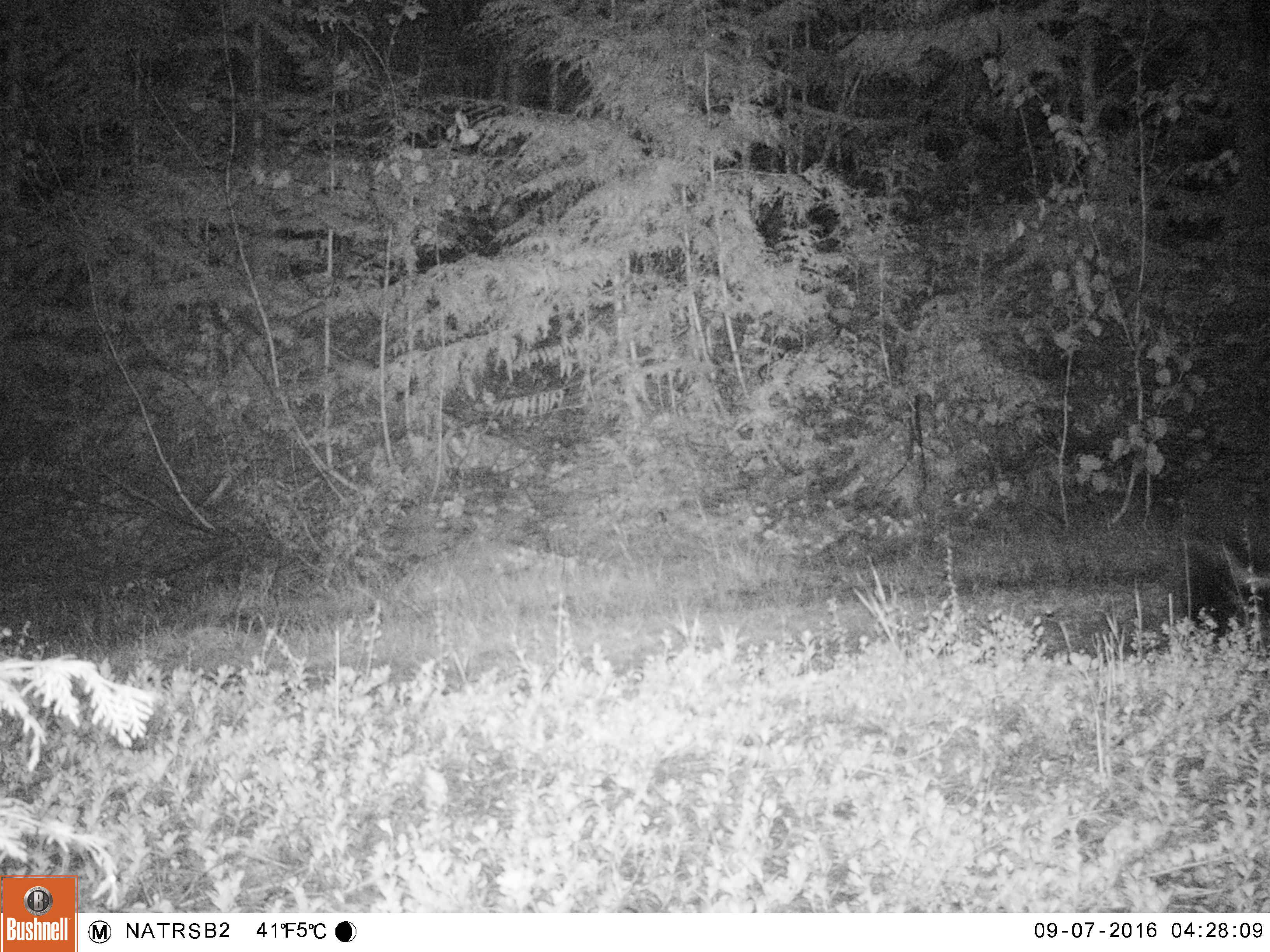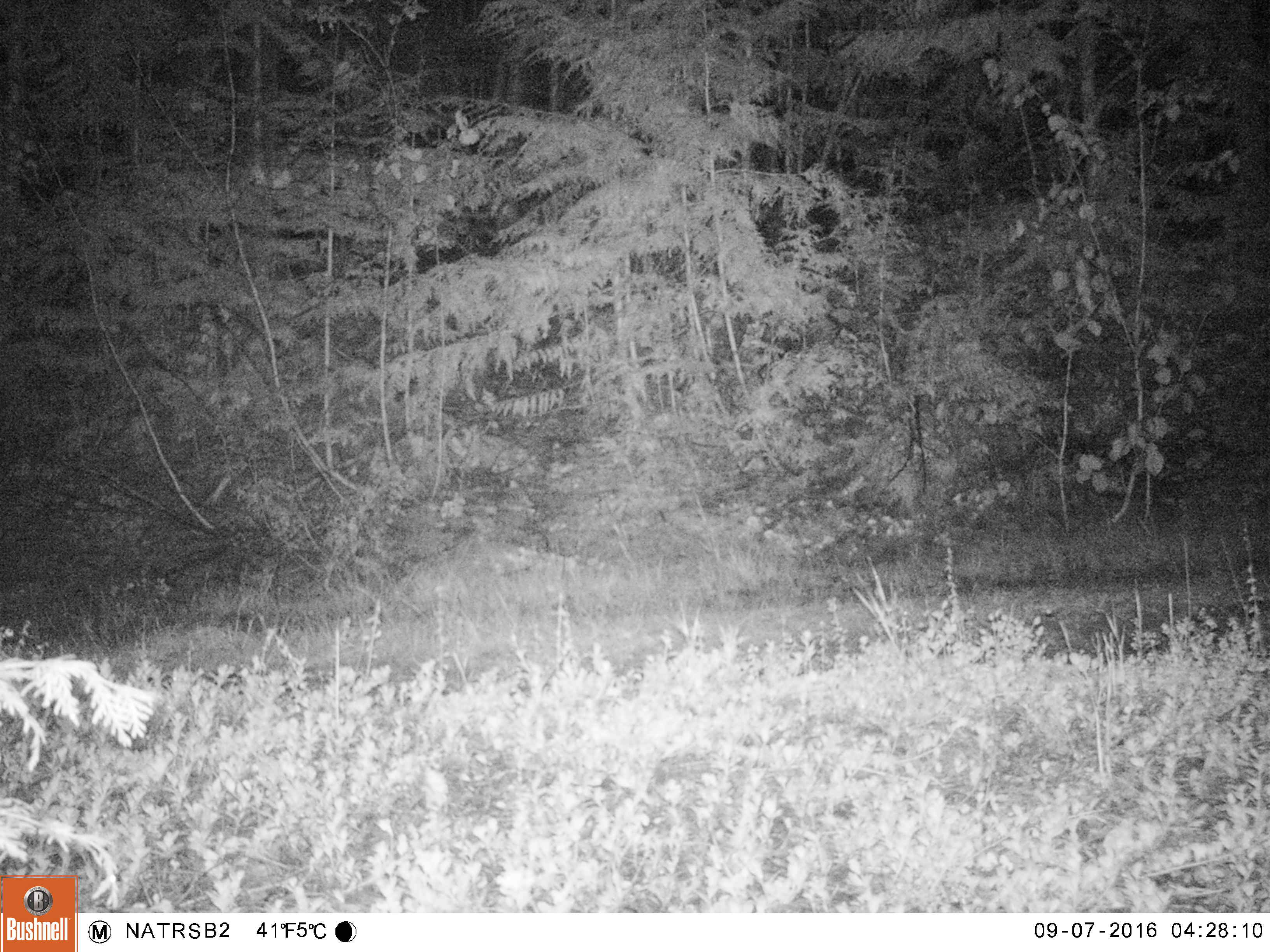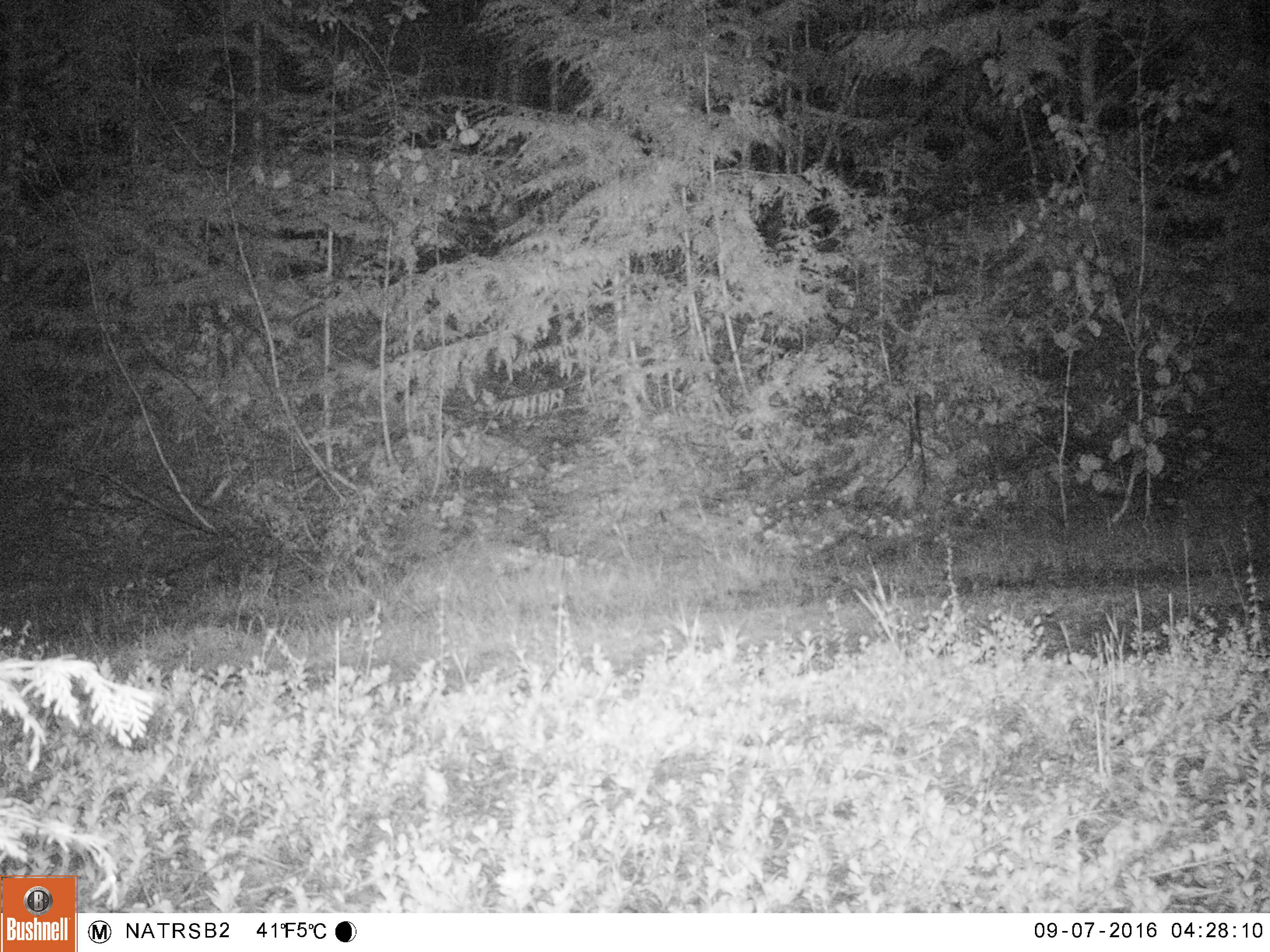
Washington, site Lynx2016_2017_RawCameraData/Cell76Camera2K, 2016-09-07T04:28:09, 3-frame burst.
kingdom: Animalia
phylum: Chordata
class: Mammalia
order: Carnivora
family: Mephitidae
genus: Mephitis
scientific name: Mephitis mephitis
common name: striped skunk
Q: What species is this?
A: Mephitis mephitis (striped skunk).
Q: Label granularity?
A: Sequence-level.